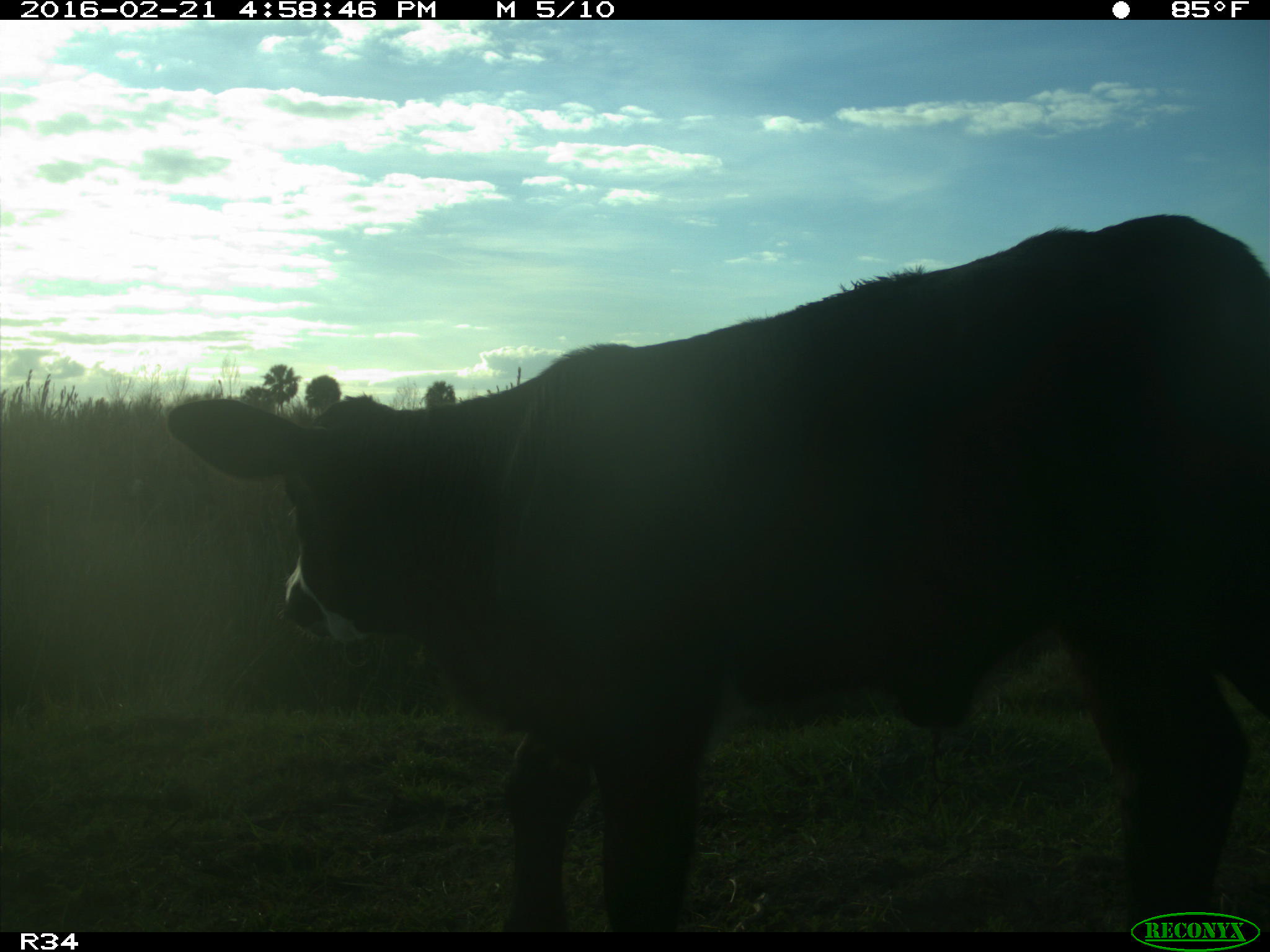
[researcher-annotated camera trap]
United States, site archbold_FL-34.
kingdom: Animalia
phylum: Chordata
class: Mammalia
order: Artiodactyla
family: Bovidae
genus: Bos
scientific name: Bos taurus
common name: domestic cow